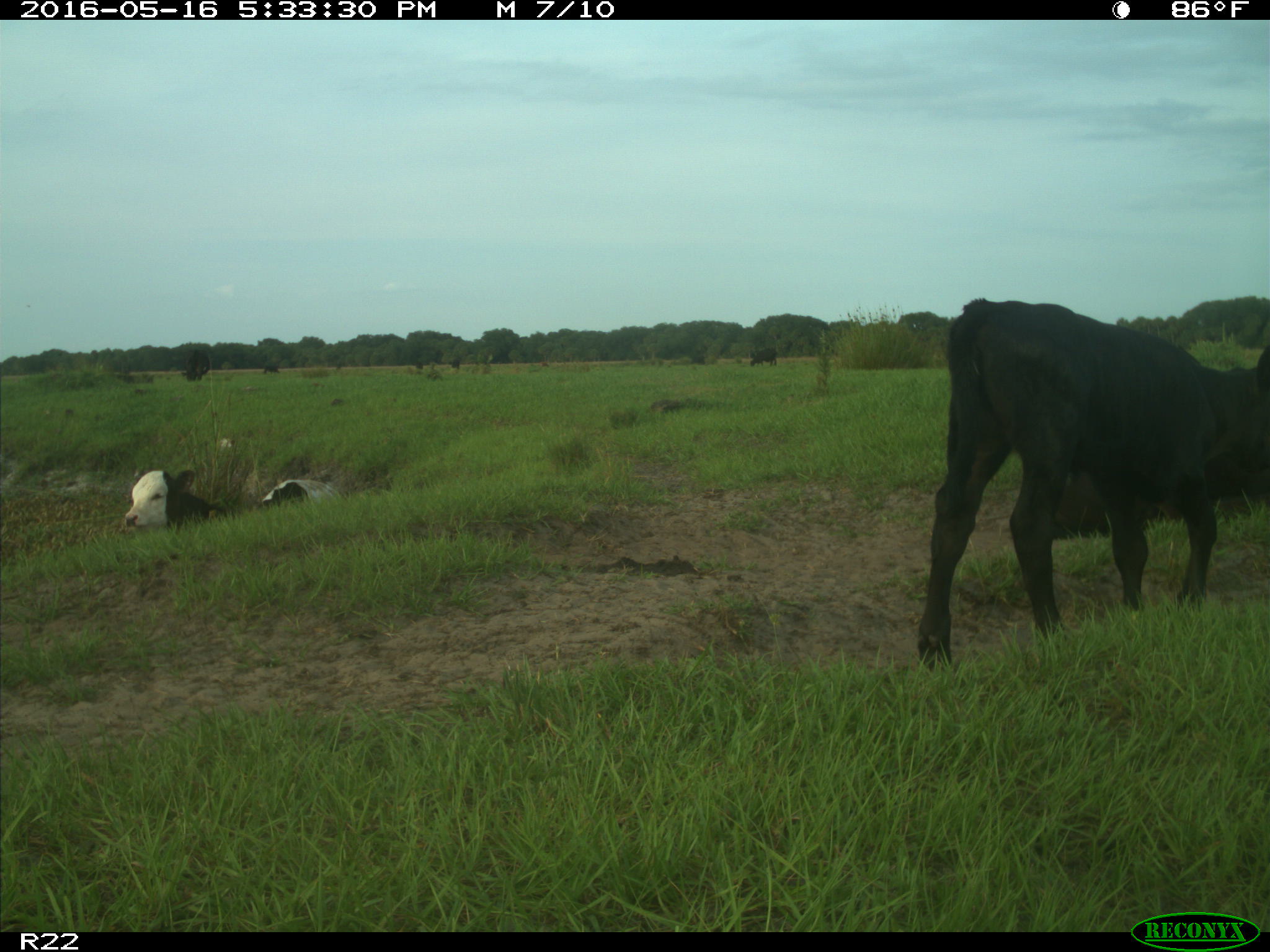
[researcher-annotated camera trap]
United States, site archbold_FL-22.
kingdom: Animalia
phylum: Chordata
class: Mammalia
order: Artiodactyla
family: Bovidae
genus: Bos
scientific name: Bos taurus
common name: domestic cow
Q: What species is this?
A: Bos taurus (domestic cow).